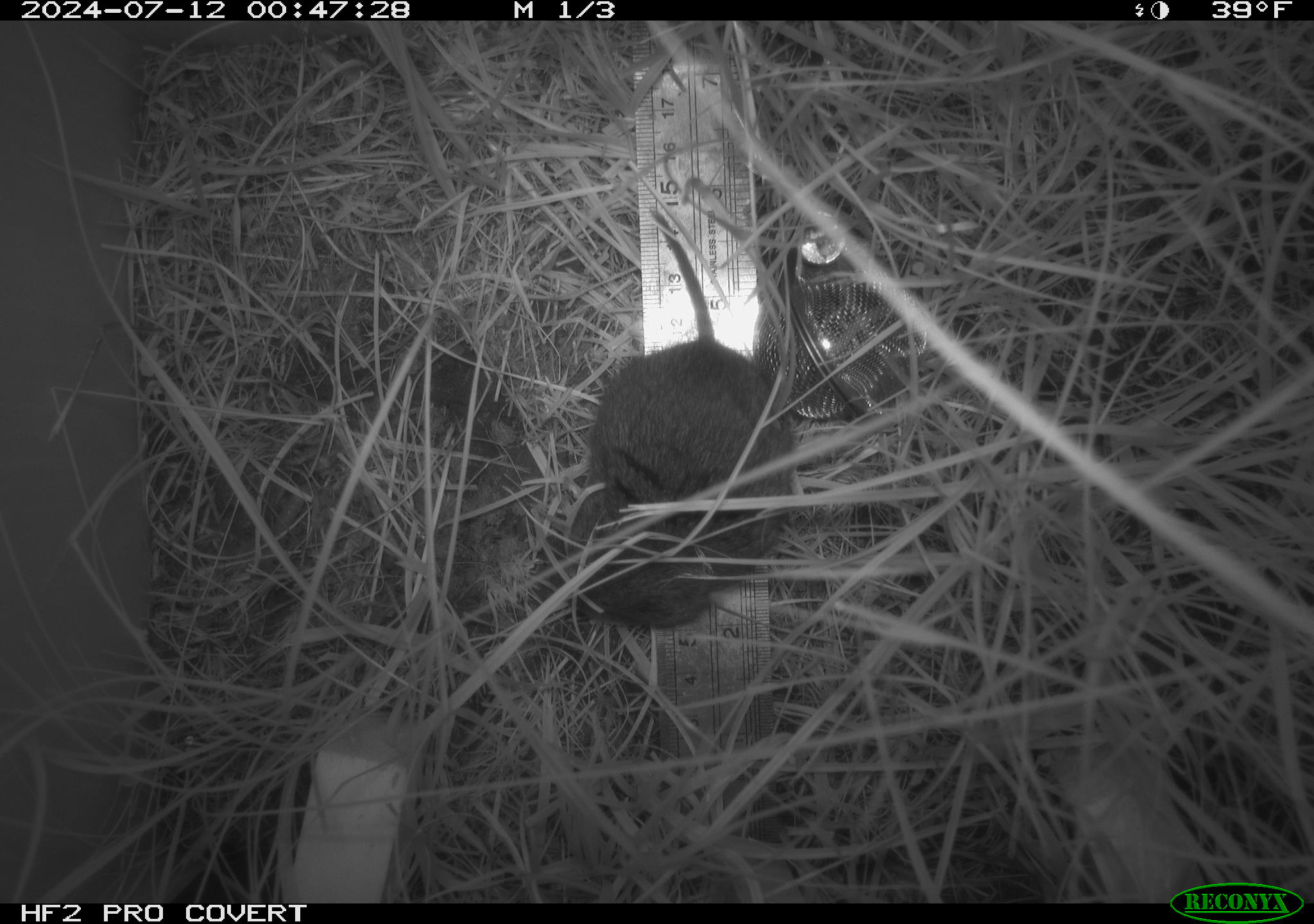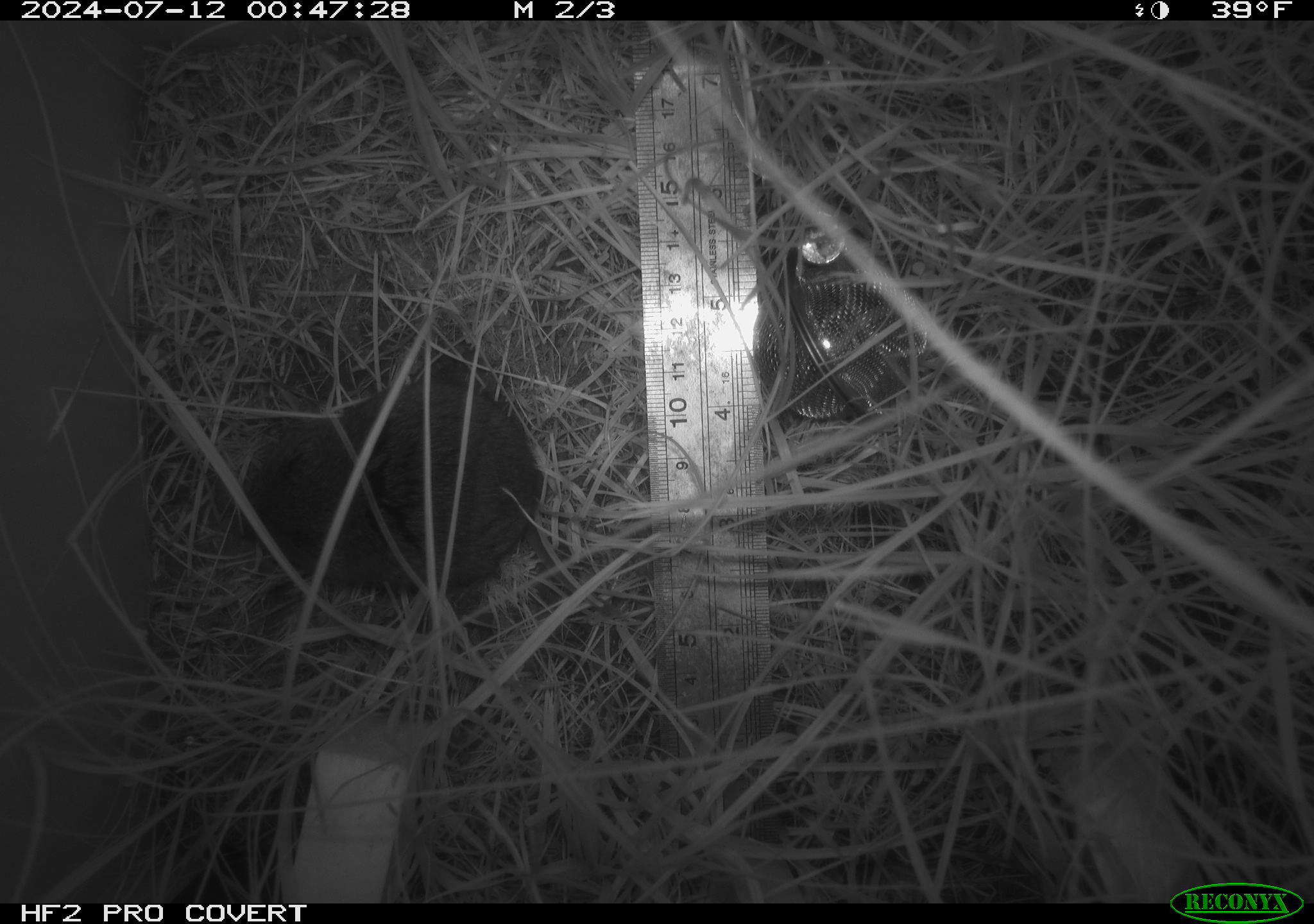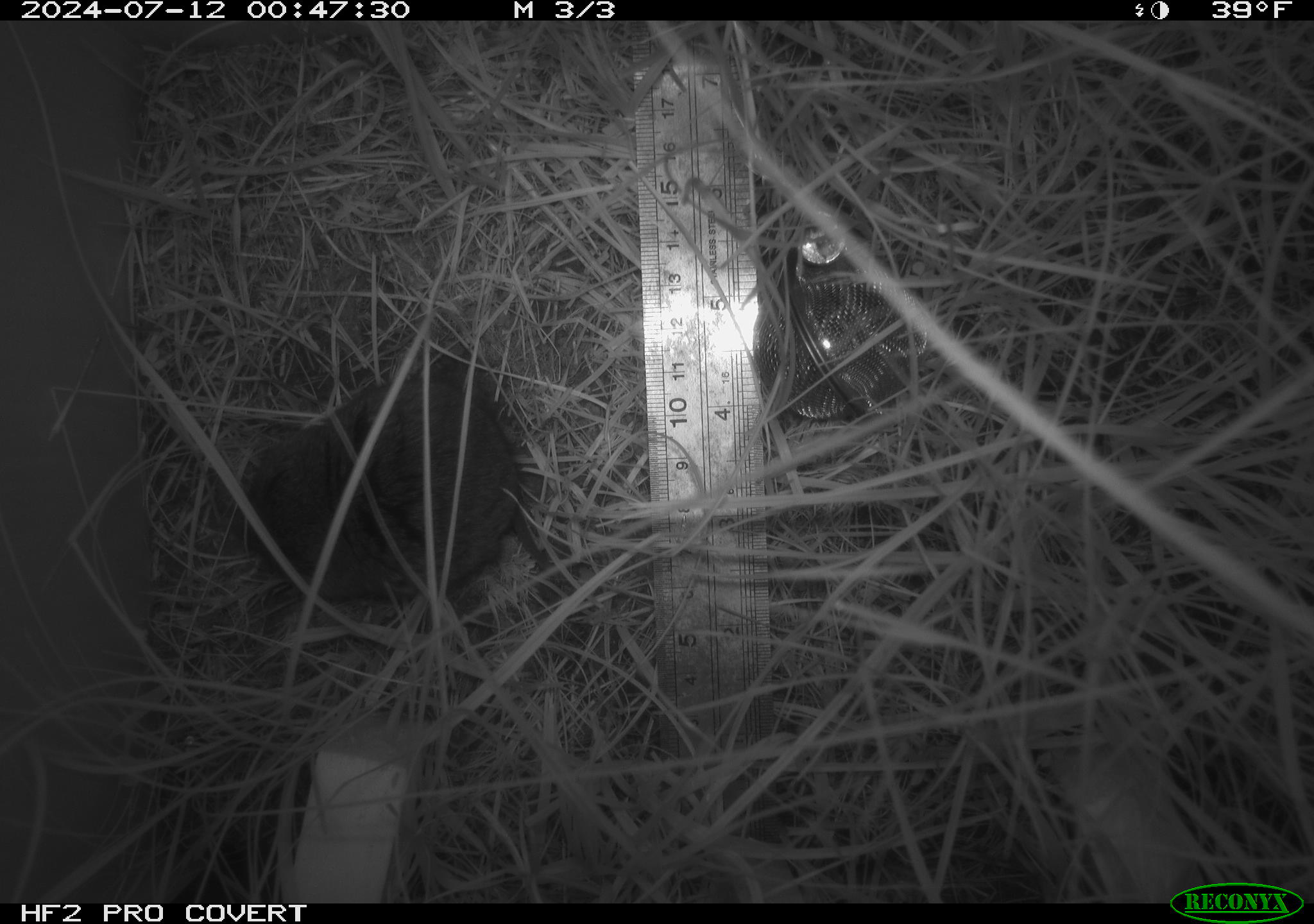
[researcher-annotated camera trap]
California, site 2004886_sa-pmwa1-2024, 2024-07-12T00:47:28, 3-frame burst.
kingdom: Animalia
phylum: Chordata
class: Mammalia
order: Rodentia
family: Cricetidae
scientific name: Arvicolinae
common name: voles, lemmings, and muskrats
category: arvicolinae subfamily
Arvicolinae subfamily (voles, lemmings, and muskrats) (Arvicolinae).